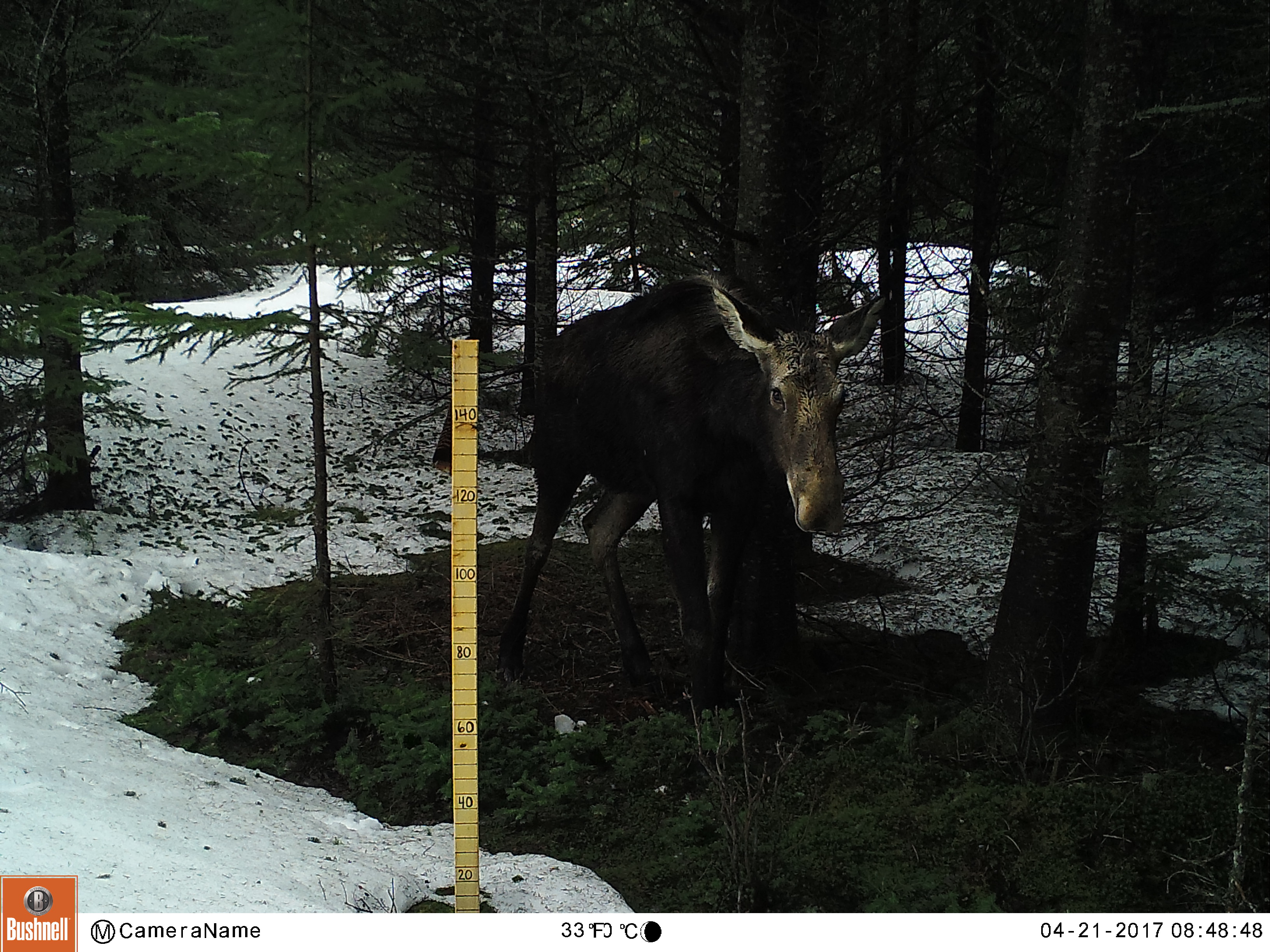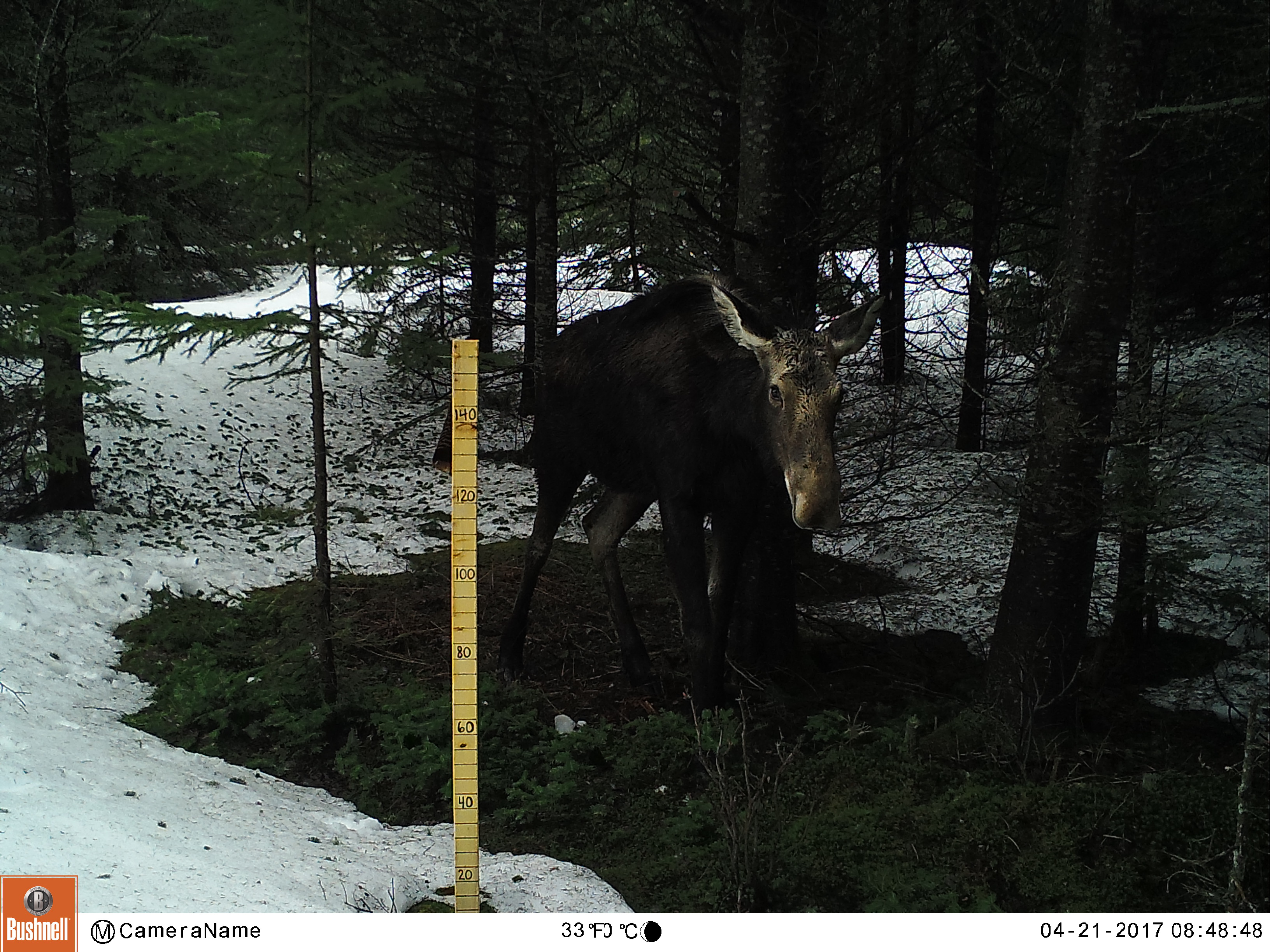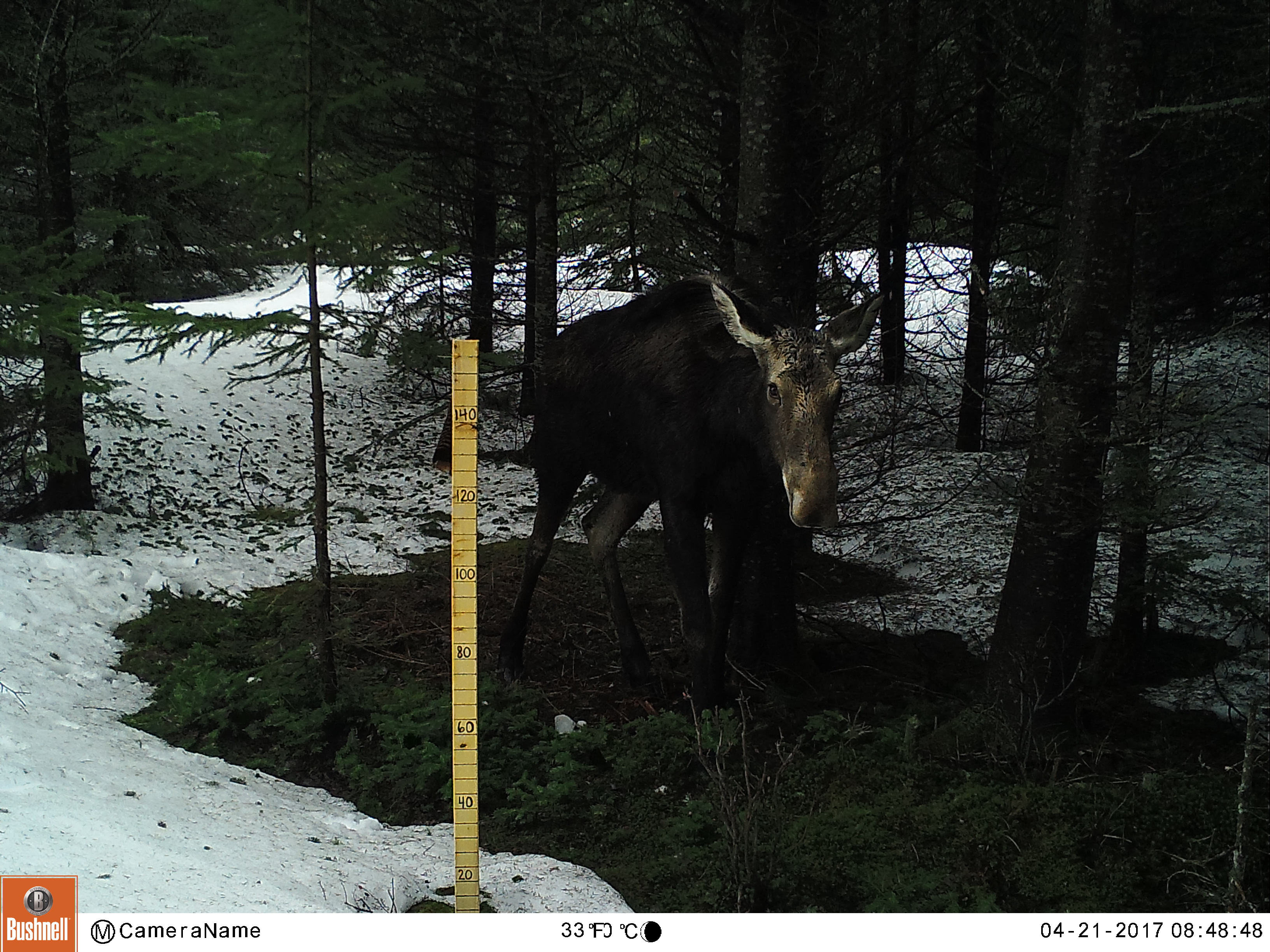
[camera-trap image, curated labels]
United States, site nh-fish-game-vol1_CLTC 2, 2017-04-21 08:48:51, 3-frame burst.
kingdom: Animalia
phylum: Chordata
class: Mammalia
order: Artiodactyla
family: Cervidae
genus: Alces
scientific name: Alces alces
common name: moose